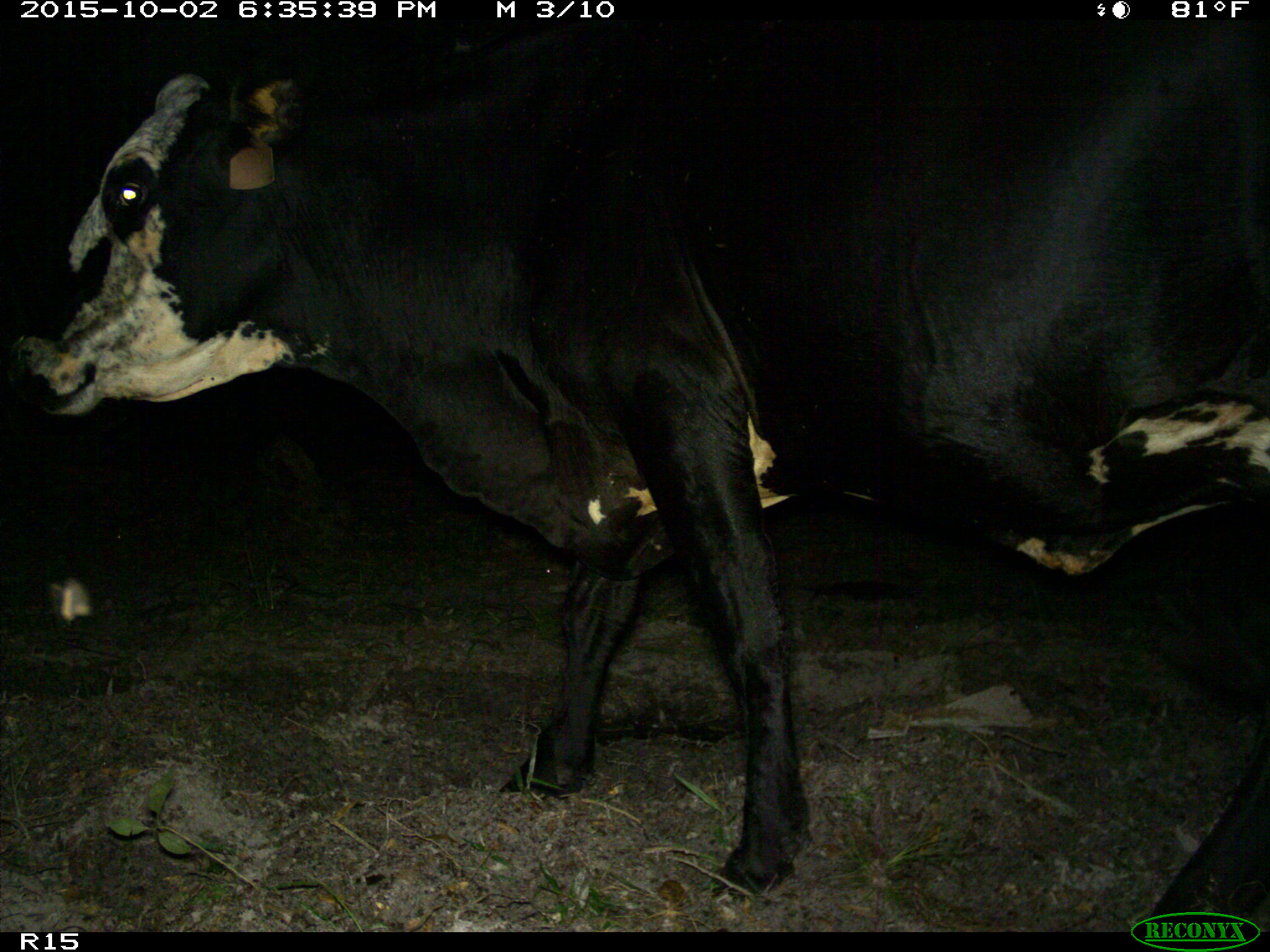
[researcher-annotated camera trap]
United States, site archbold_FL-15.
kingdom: Animalia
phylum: Chordata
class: Mammalia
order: Artiodactyla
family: Bovidae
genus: Bos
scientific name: Bos taurus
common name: domestic cow